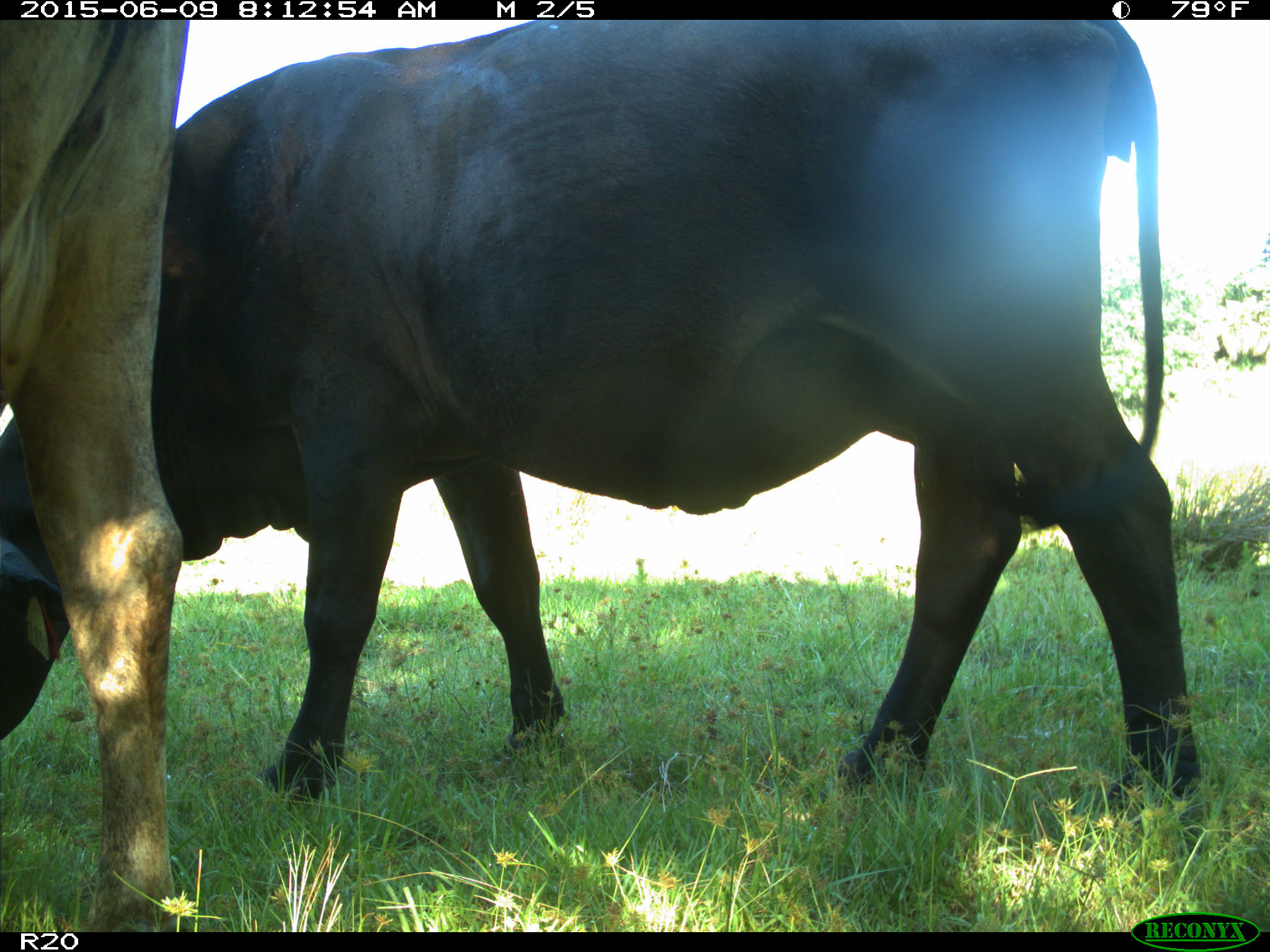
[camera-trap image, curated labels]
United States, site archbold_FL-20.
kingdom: Animalia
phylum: Chordata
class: Mammalia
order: Artiodactyla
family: Bovidae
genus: Bos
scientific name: Bos taurus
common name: domestic cow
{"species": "Bos taurus (domestic cow)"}